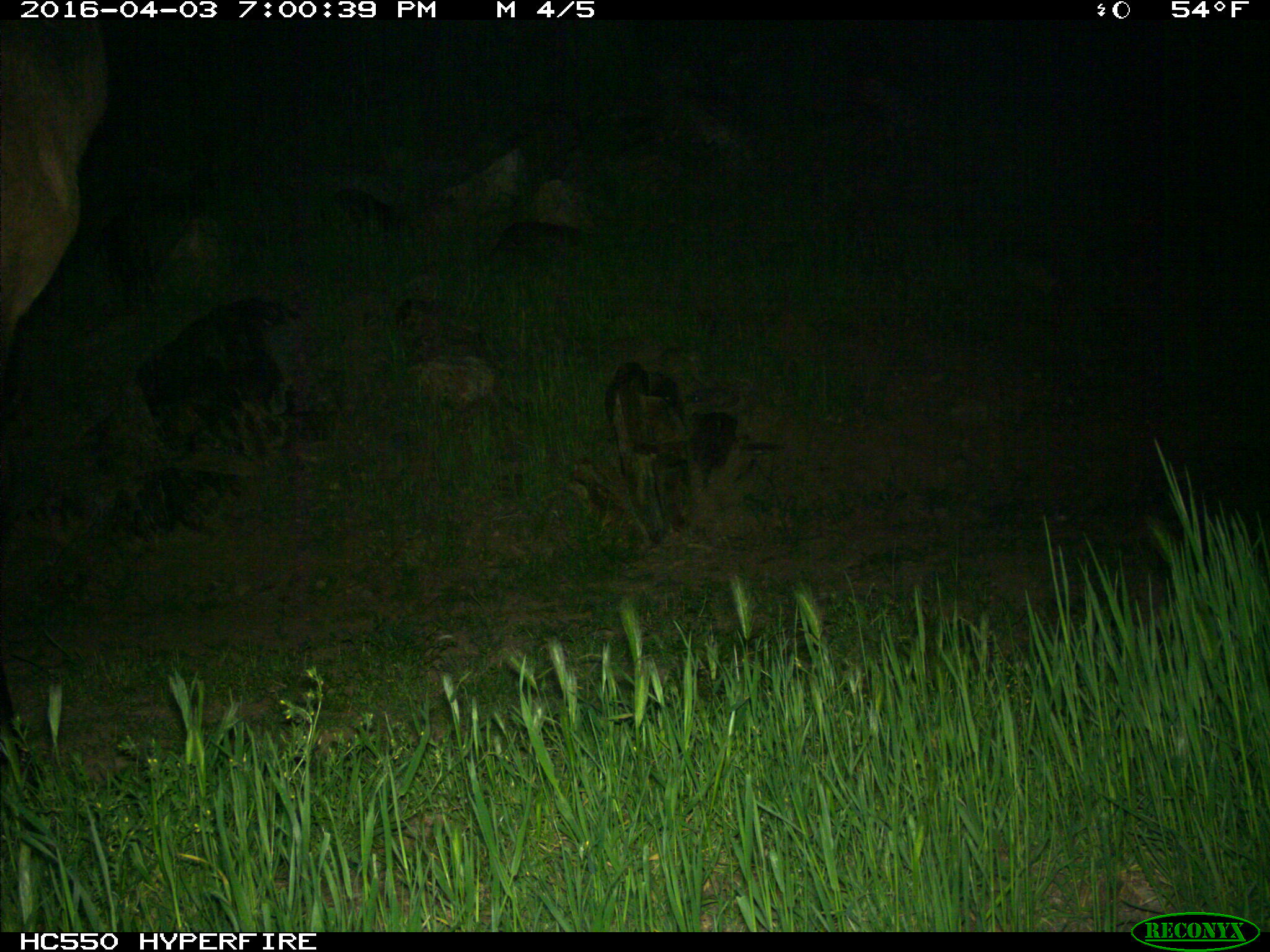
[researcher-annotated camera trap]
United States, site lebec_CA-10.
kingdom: Animalia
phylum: Chordata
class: Mammalia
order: Artiodactyla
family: Cervidae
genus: Cervus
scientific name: Cervus canadensis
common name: elk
Cervus canadensis (elk).